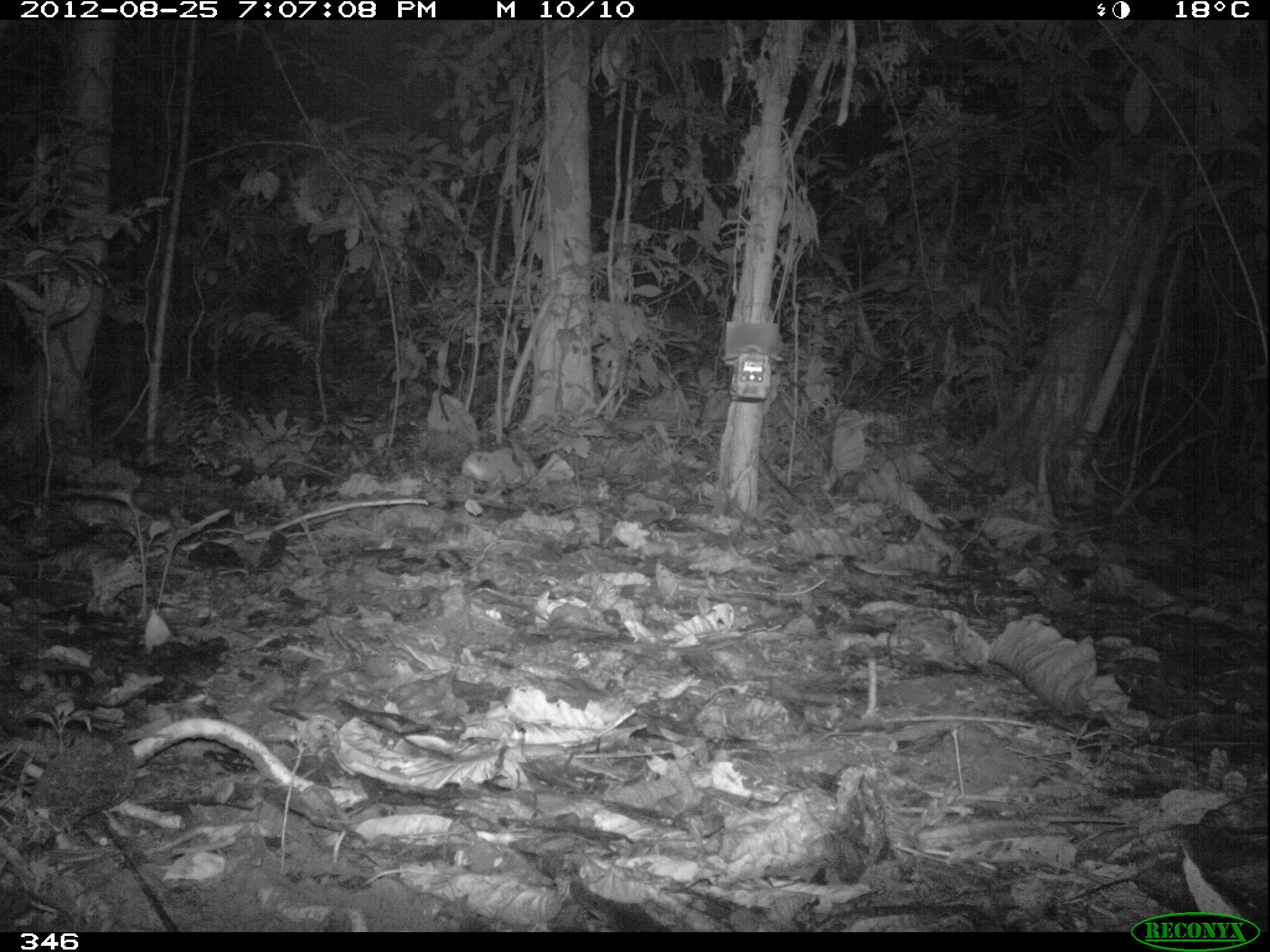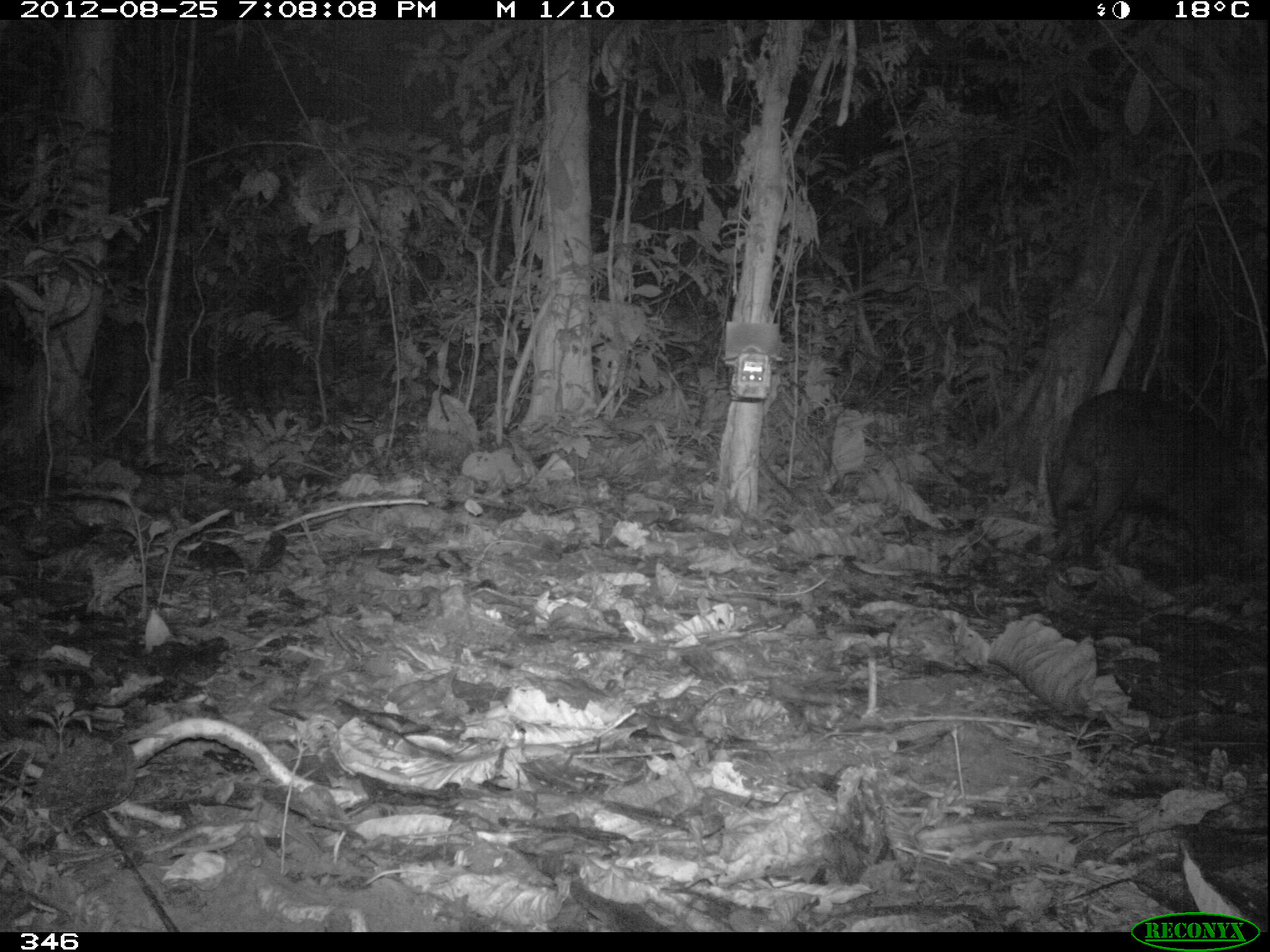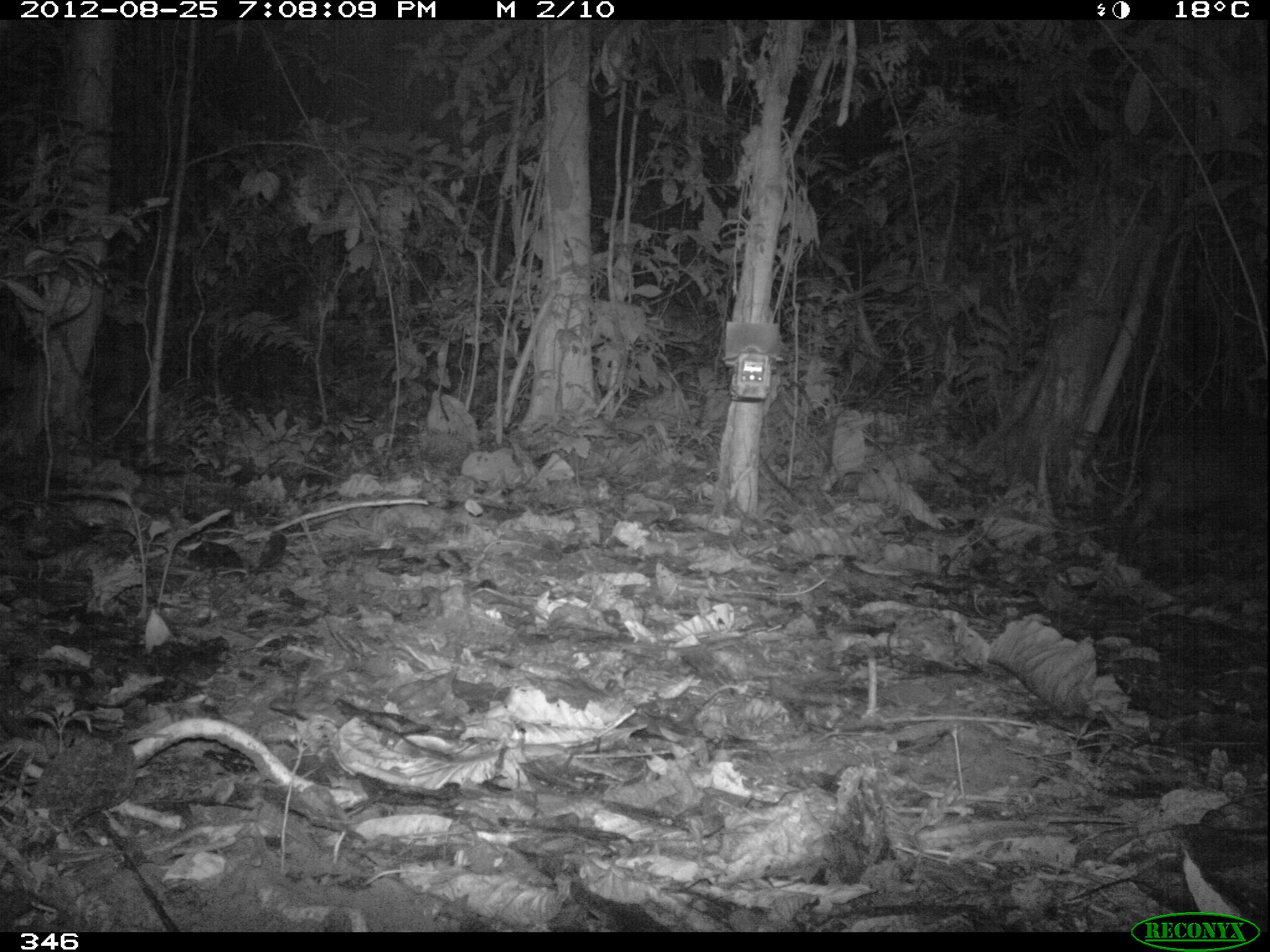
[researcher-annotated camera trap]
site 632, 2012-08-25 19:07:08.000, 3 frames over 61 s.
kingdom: Animalia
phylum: Chordata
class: Mammalia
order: Artiodactyla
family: Tayassuidae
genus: Tayassu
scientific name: Tayassu pecari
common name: white-lipped peccary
Tayassu pecari (white-lipped peccary).